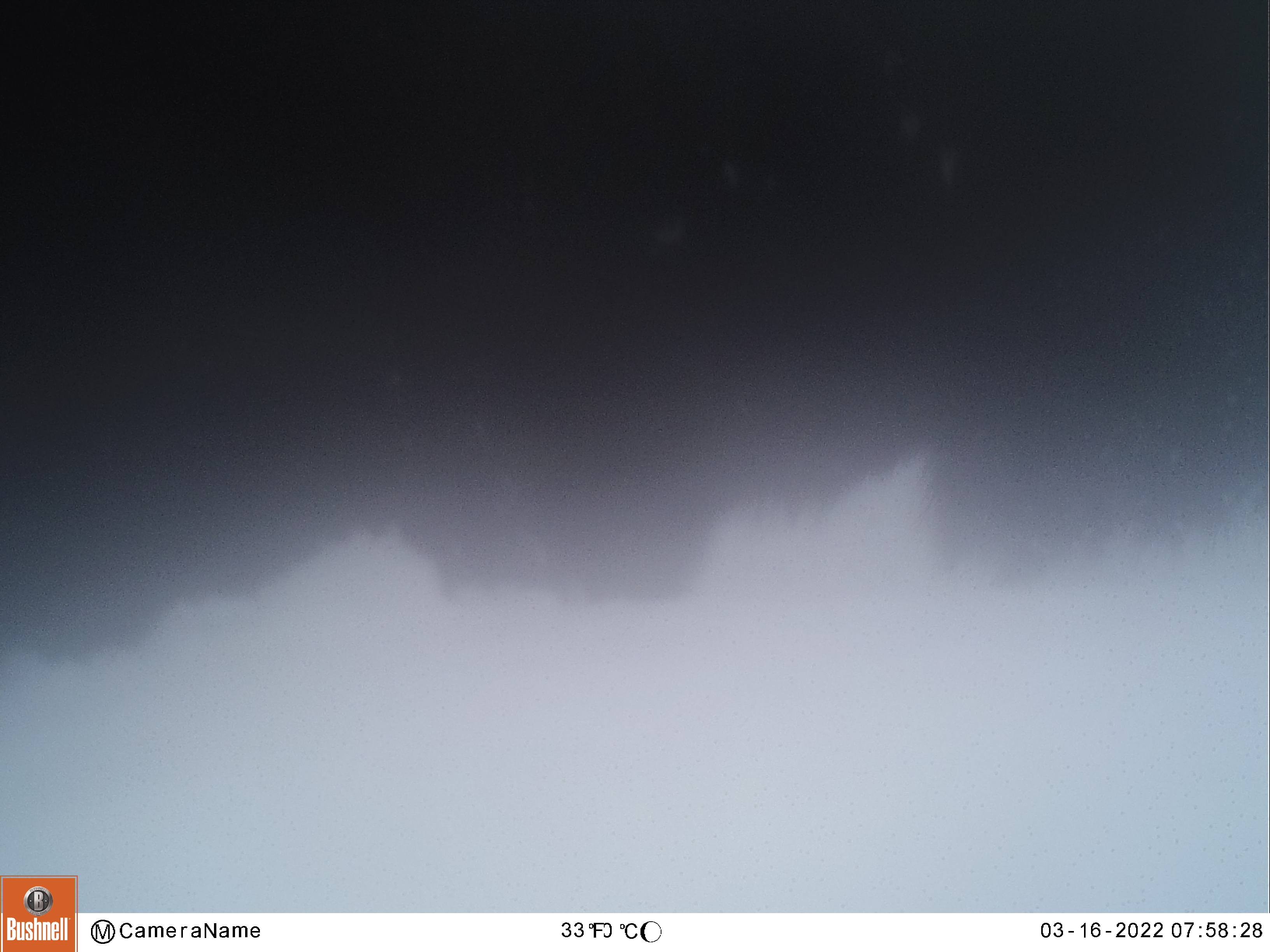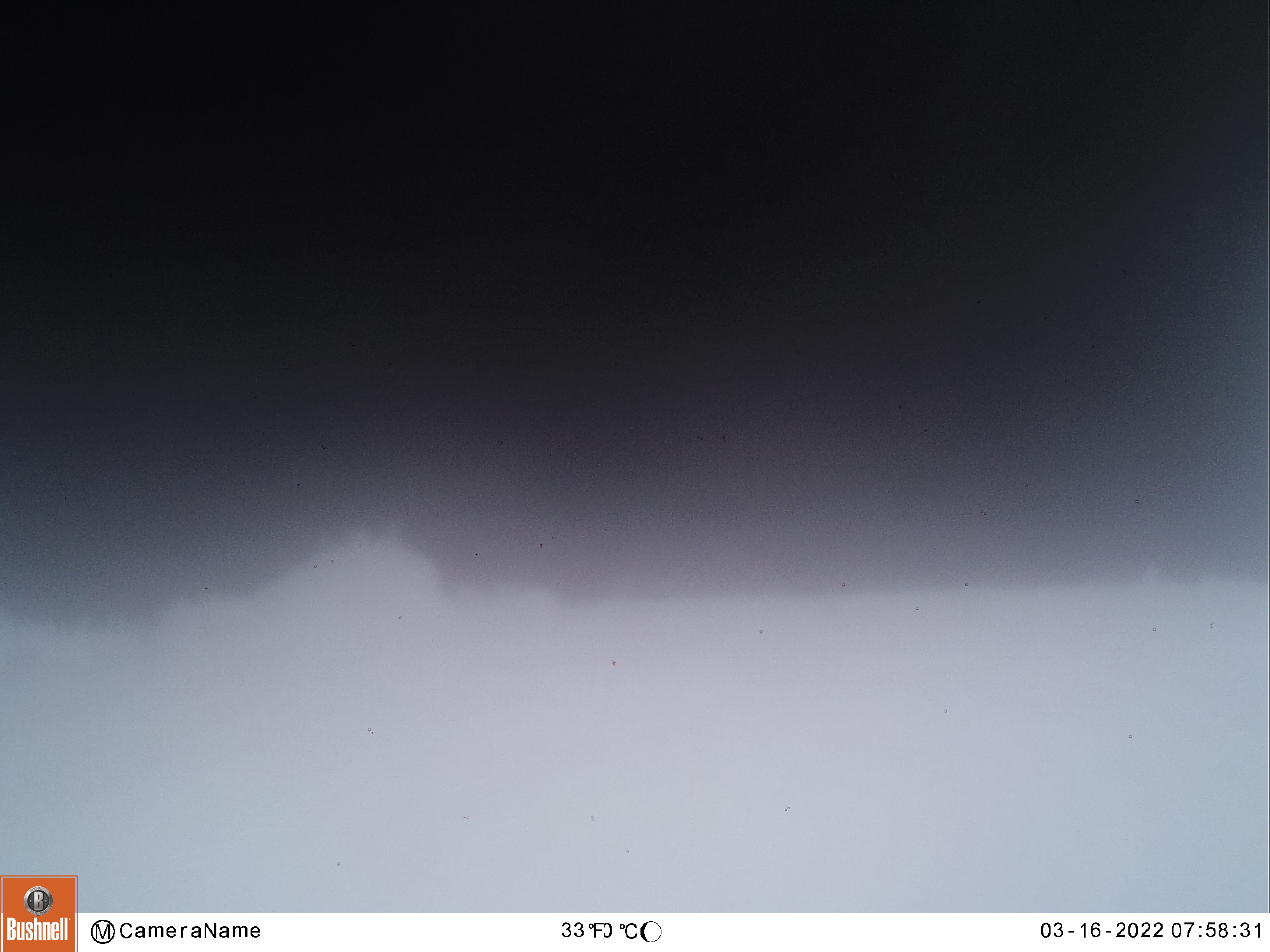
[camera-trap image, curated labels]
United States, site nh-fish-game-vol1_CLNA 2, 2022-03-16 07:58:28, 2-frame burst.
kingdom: Animalia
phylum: Chordata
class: Mammalia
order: Artiodactyla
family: Cervidae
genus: Alces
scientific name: Alces alces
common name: moose